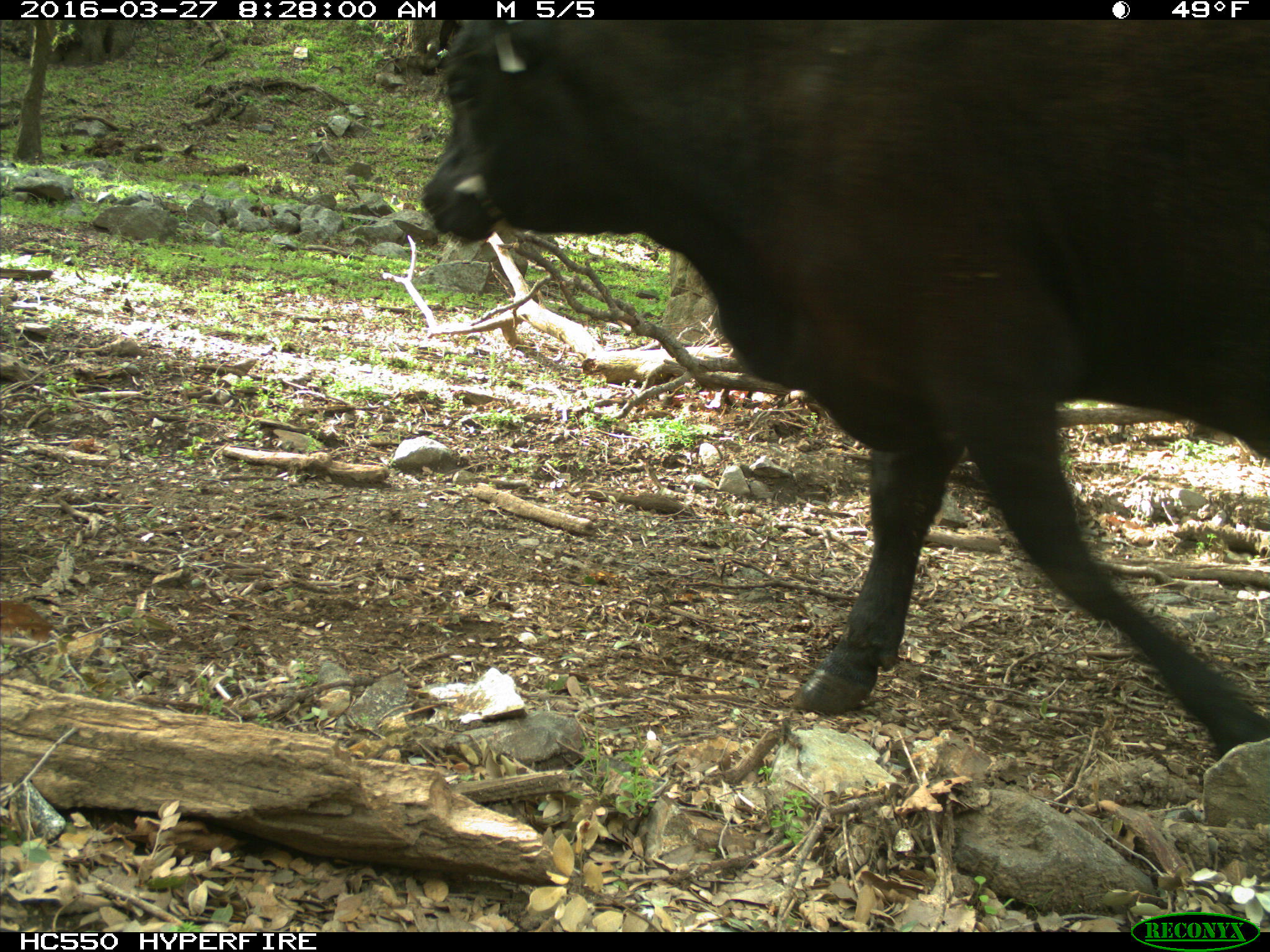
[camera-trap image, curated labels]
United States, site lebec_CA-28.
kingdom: Animalia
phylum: Chordata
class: Mammalia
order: Artiodactyla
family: Bovidae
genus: Bos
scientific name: Bos taurus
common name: domestic cow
Bos taurus (domestic cow).